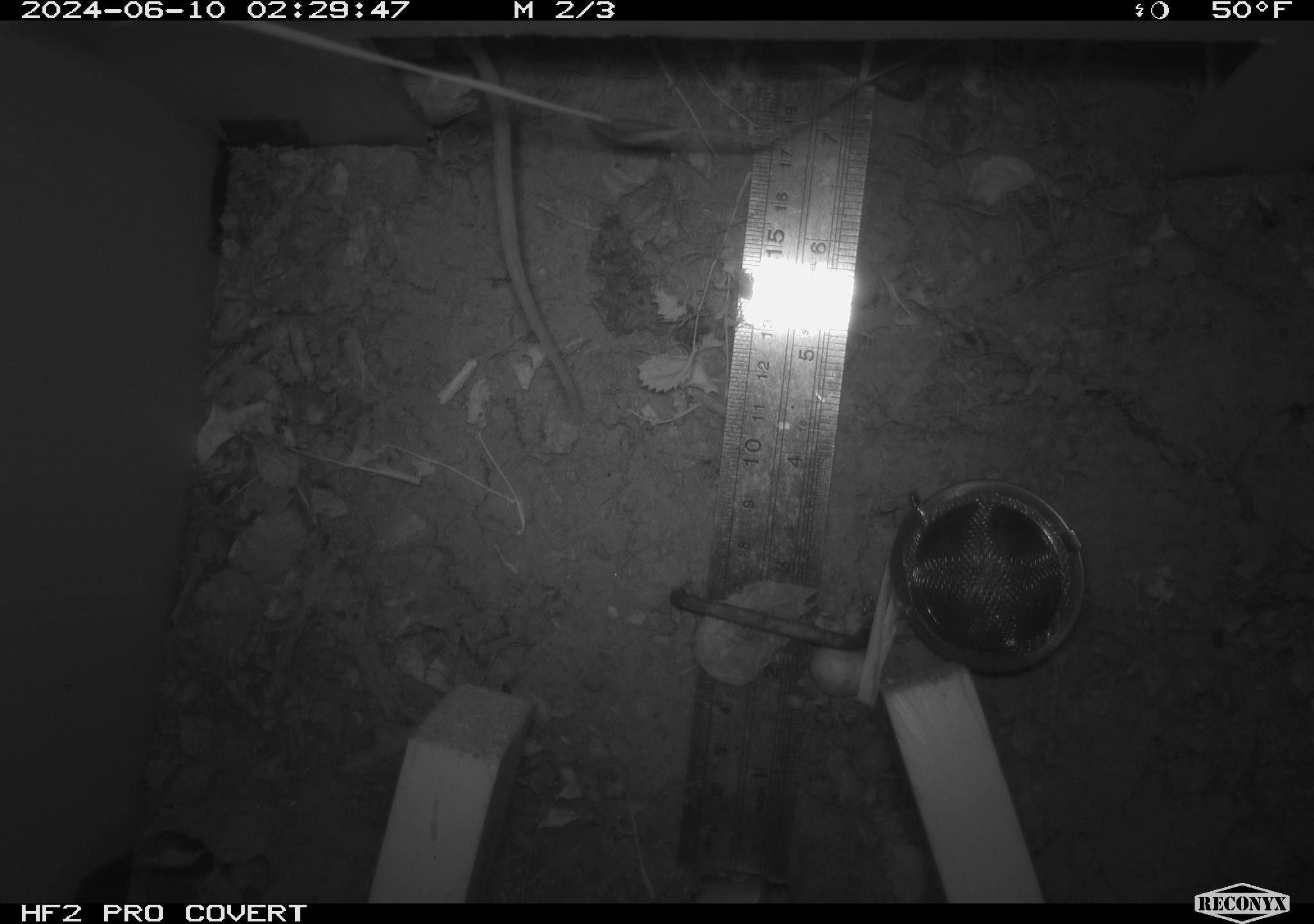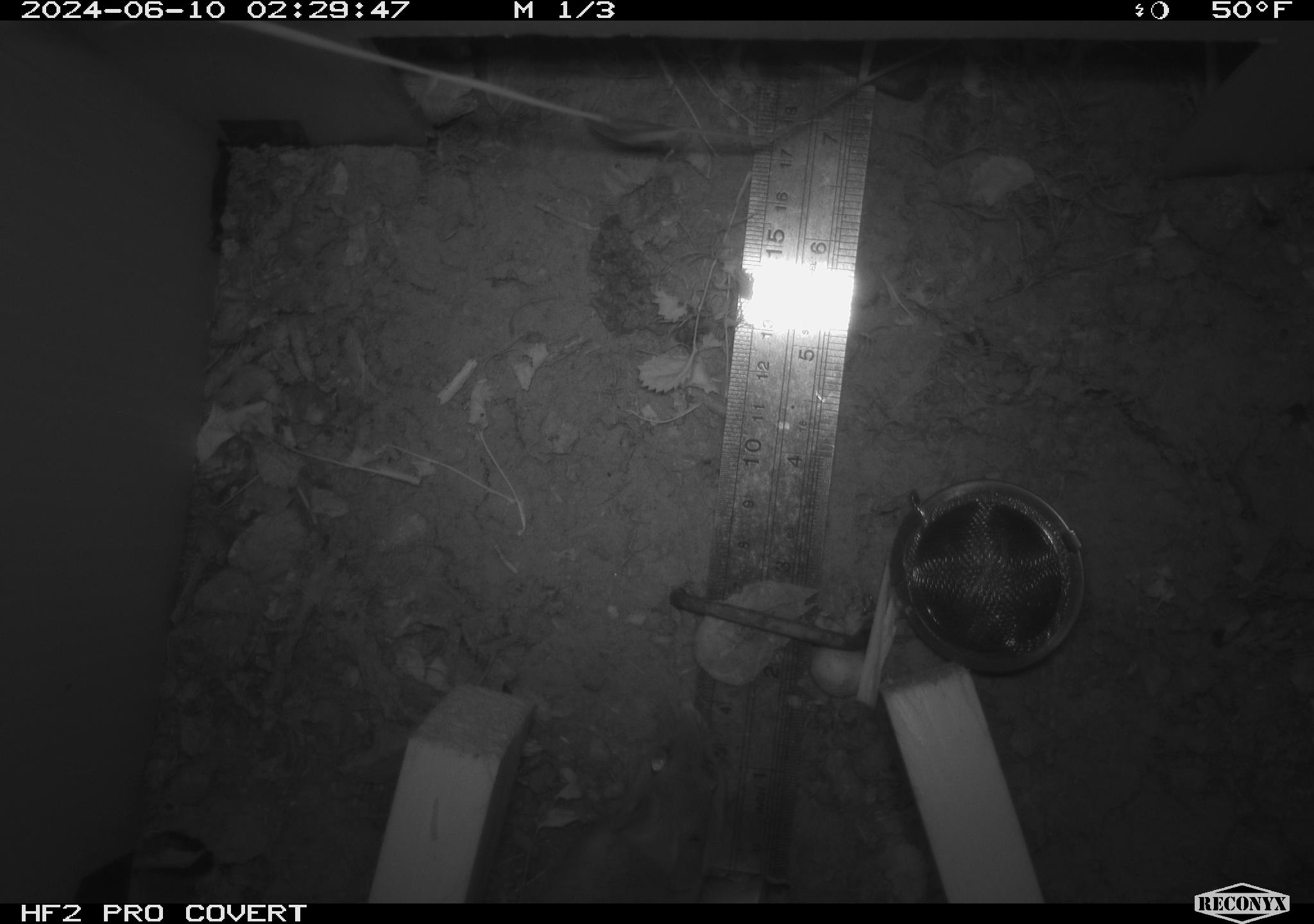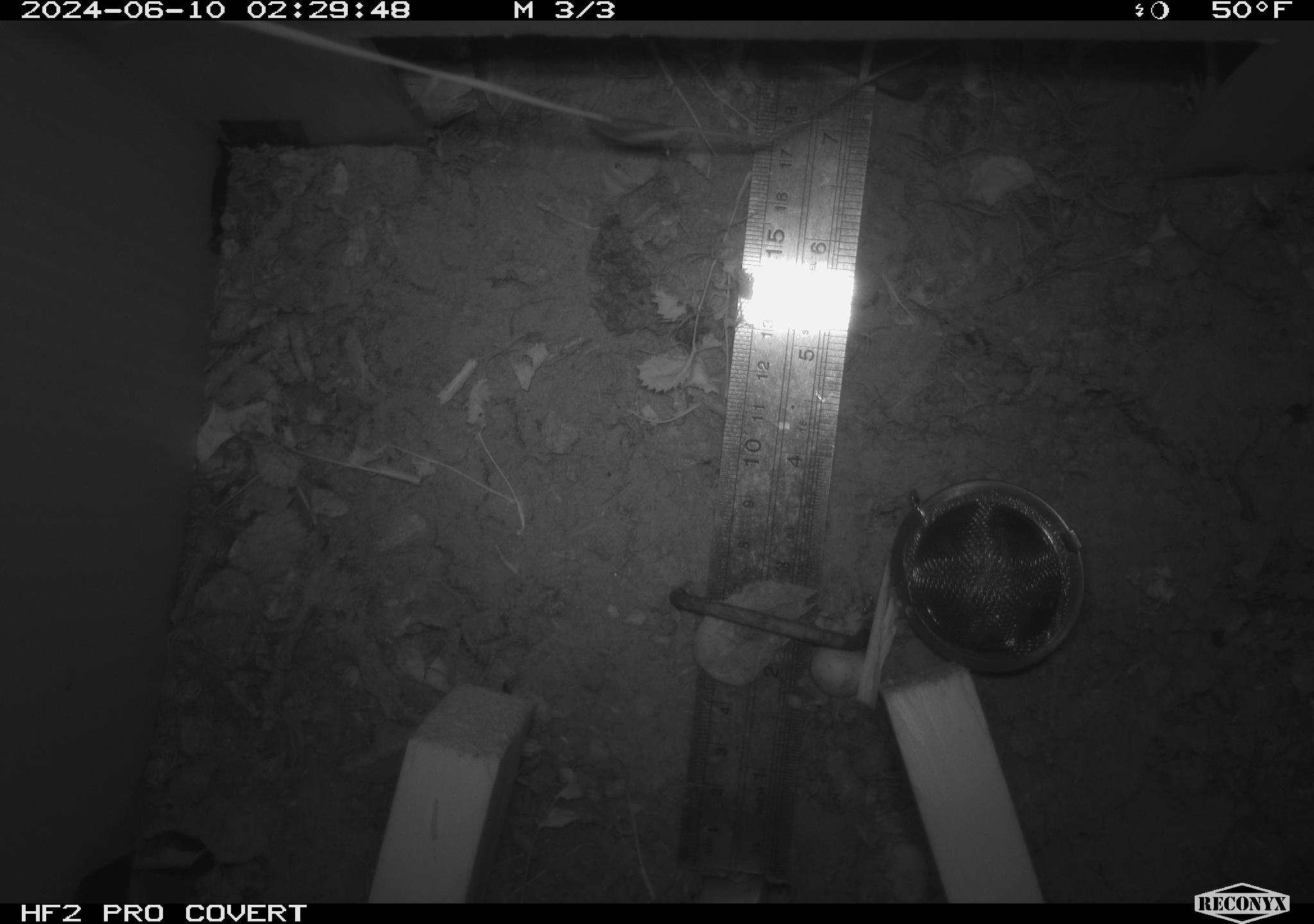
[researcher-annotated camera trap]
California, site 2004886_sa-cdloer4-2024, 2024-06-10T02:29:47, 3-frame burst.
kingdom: Animalia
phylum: Chordata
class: Mammalia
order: Rodentia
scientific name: Rodentia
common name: rodent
Rodent (Rodentia).